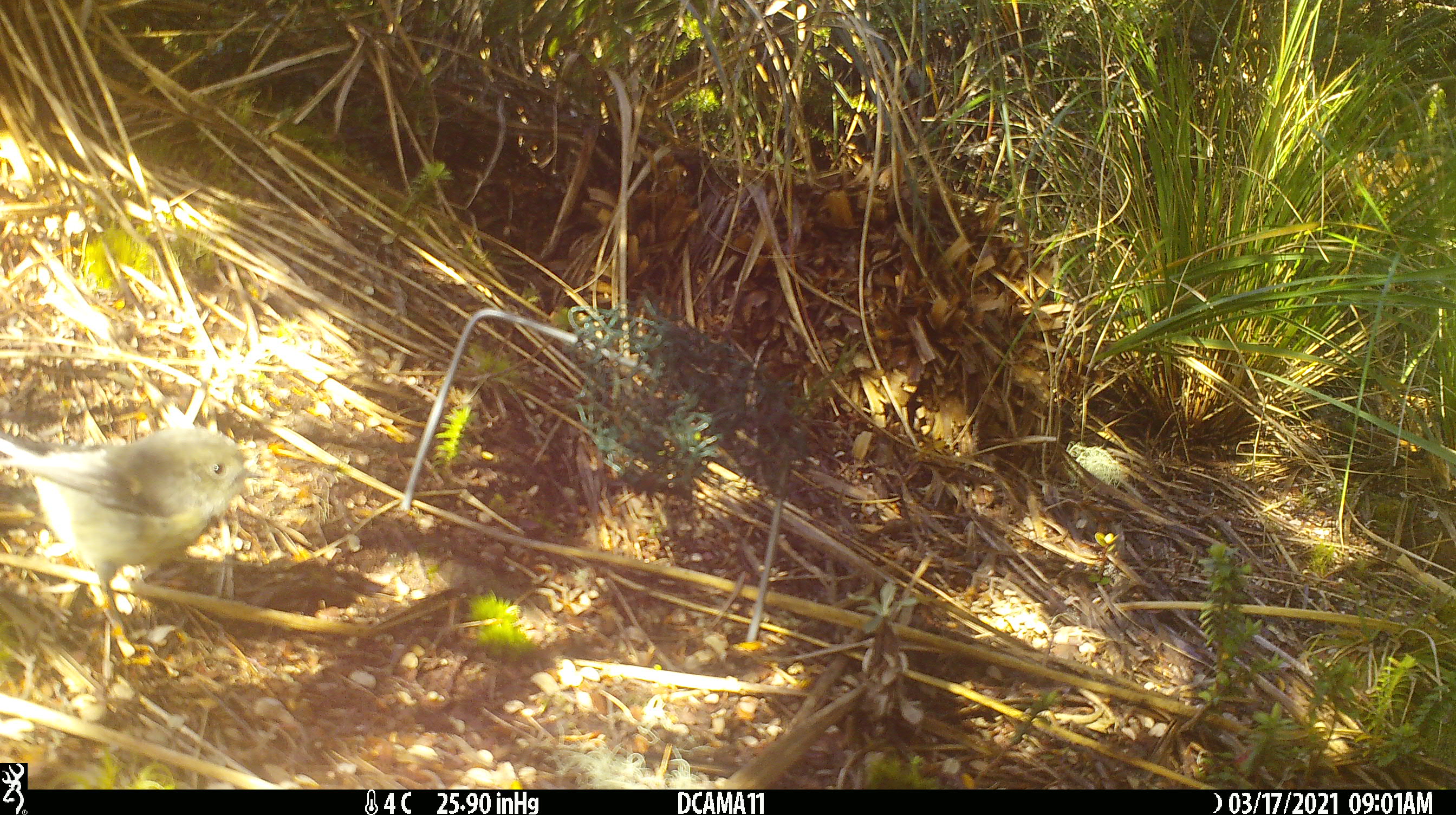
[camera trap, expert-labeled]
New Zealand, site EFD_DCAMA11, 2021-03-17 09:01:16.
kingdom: Animalia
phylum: Chordata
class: Aves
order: Passeriformes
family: Acanthizidae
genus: Gerygone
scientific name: Gerygone igata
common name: grey warbler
Grey warbler (Gerygone igata).